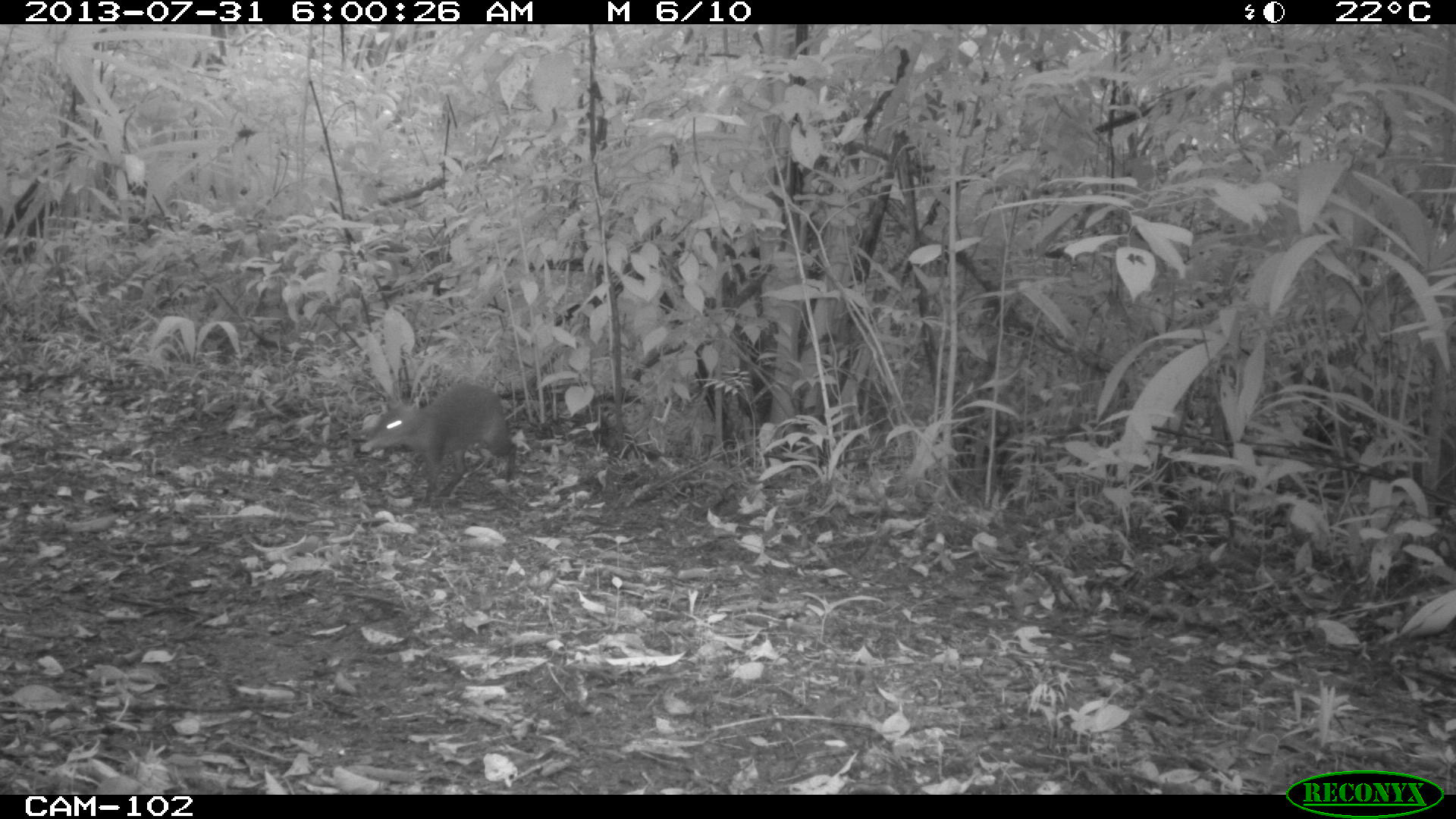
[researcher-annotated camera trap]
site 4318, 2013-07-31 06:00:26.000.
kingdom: Animalia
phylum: Chordata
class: Mammalia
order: Rodentia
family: Dasyproctidae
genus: Dasyprocta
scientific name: Dasyprocta punctata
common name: central american agouti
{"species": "Dasyprocta punctata (central american agouti)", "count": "1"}